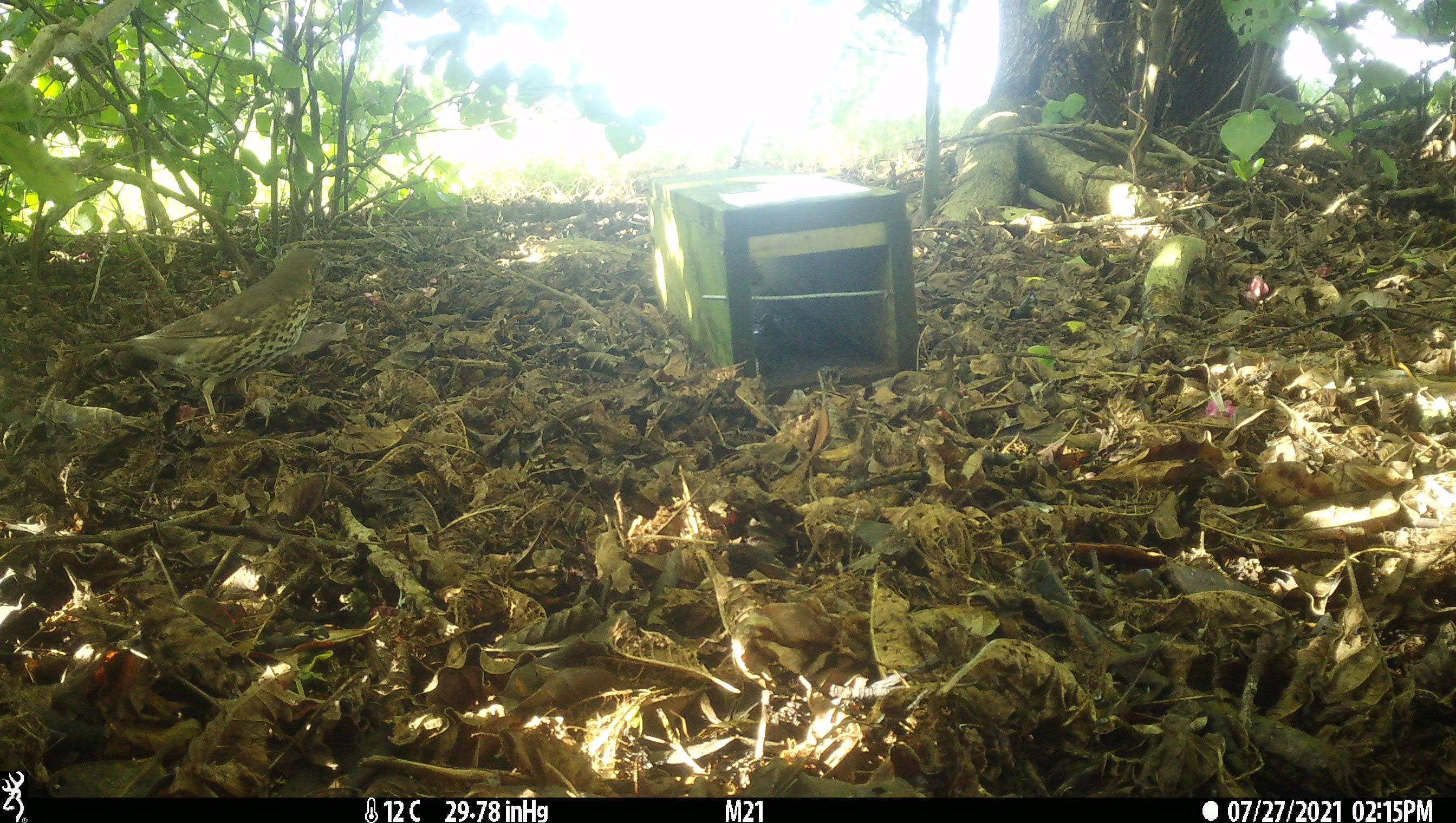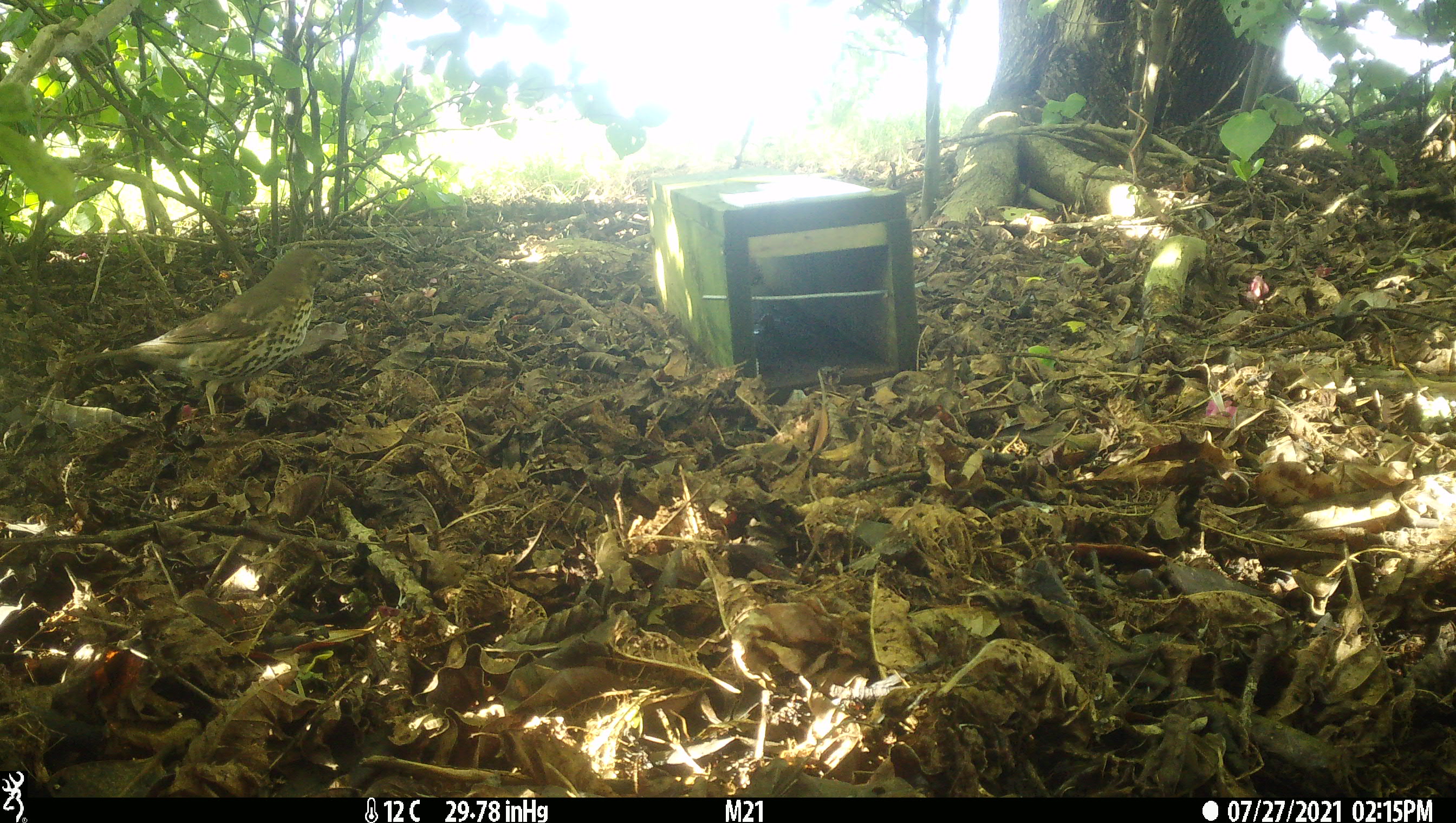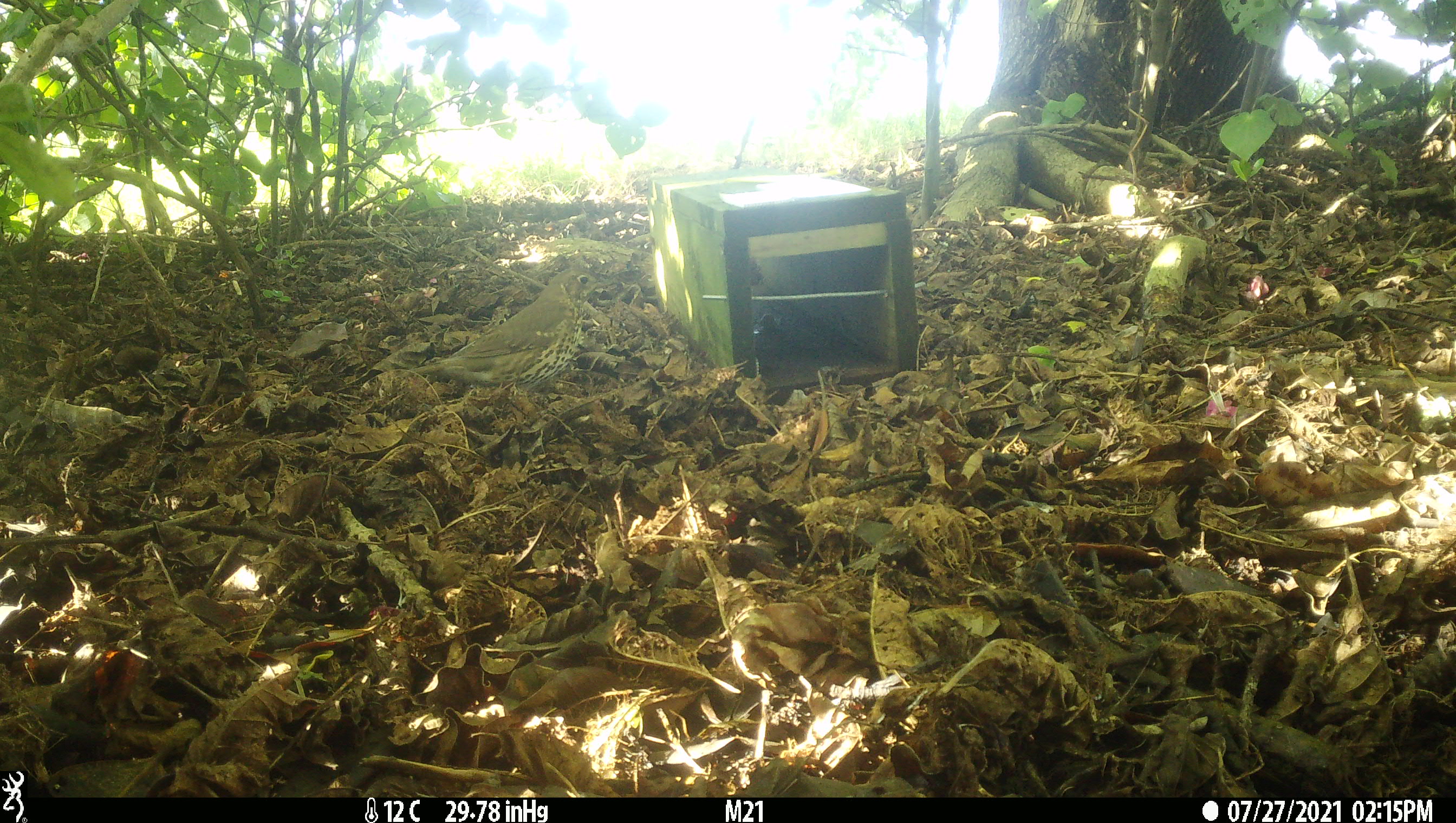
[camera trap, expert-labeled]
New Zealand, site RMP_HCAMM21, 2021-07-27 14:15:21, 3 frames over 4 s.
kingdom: Animalia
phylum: Chordata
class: Aves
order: Passeriformes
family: Turdidae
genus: Turdus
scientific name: Turdus philomelos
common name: song thrush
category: thrush